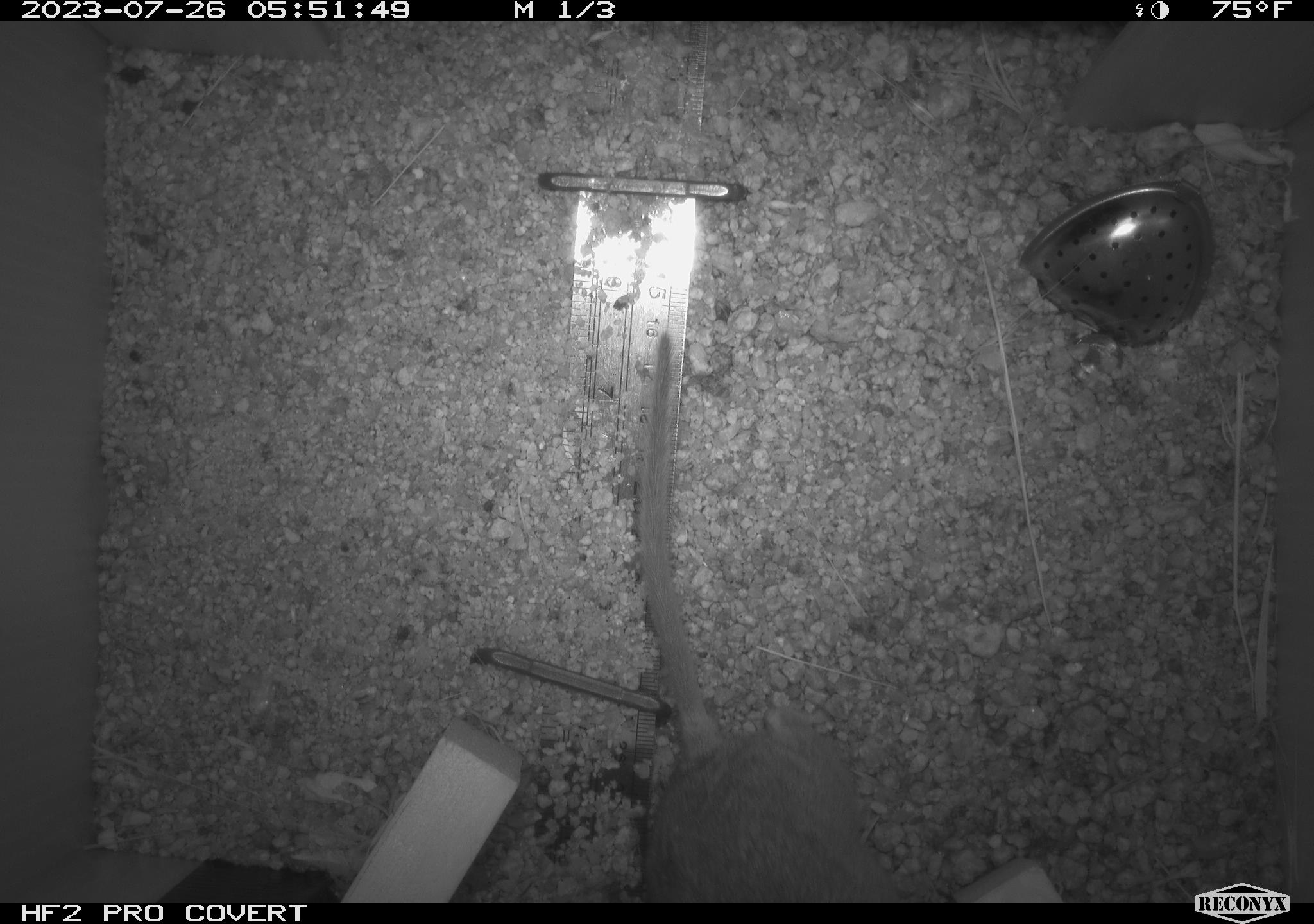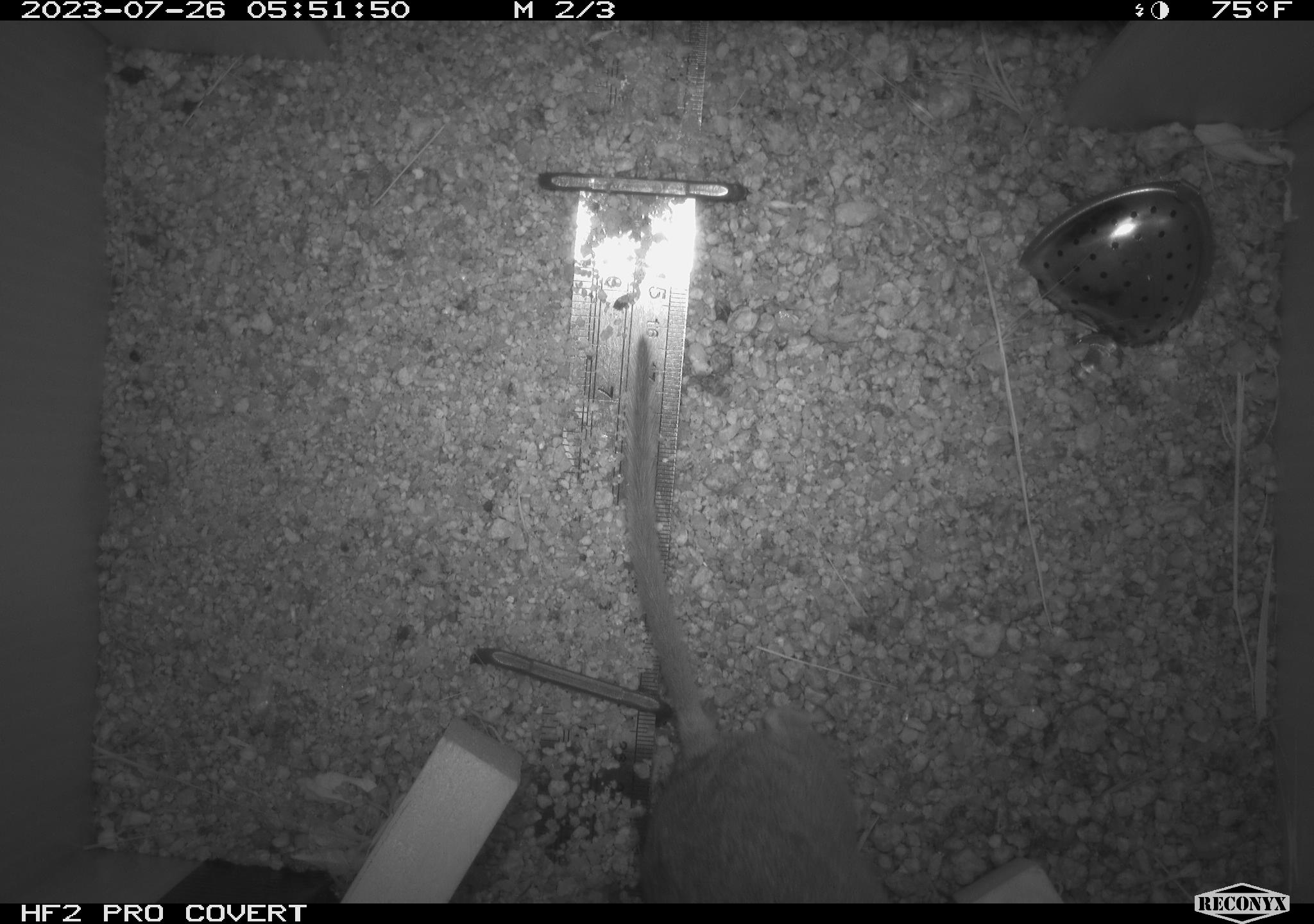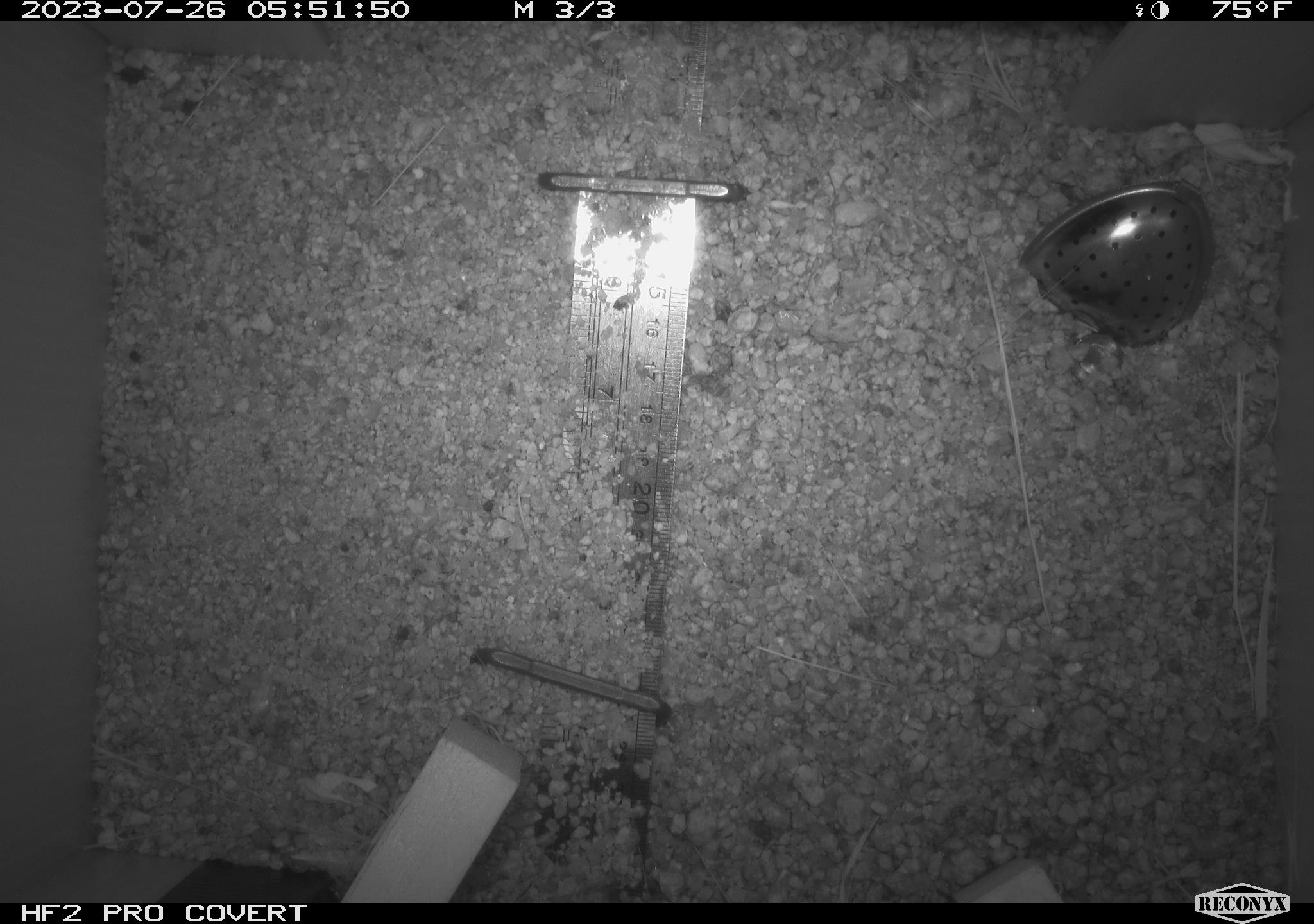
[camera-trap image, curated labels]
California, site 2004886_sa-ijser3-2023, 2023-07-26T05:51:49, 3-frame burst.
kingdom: Animalia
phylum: Chordata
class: Mammalia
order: Rodentia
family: Cricetidae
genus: Neotoma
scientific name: Neotoma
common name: pack rat or woodrat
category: neotoma species